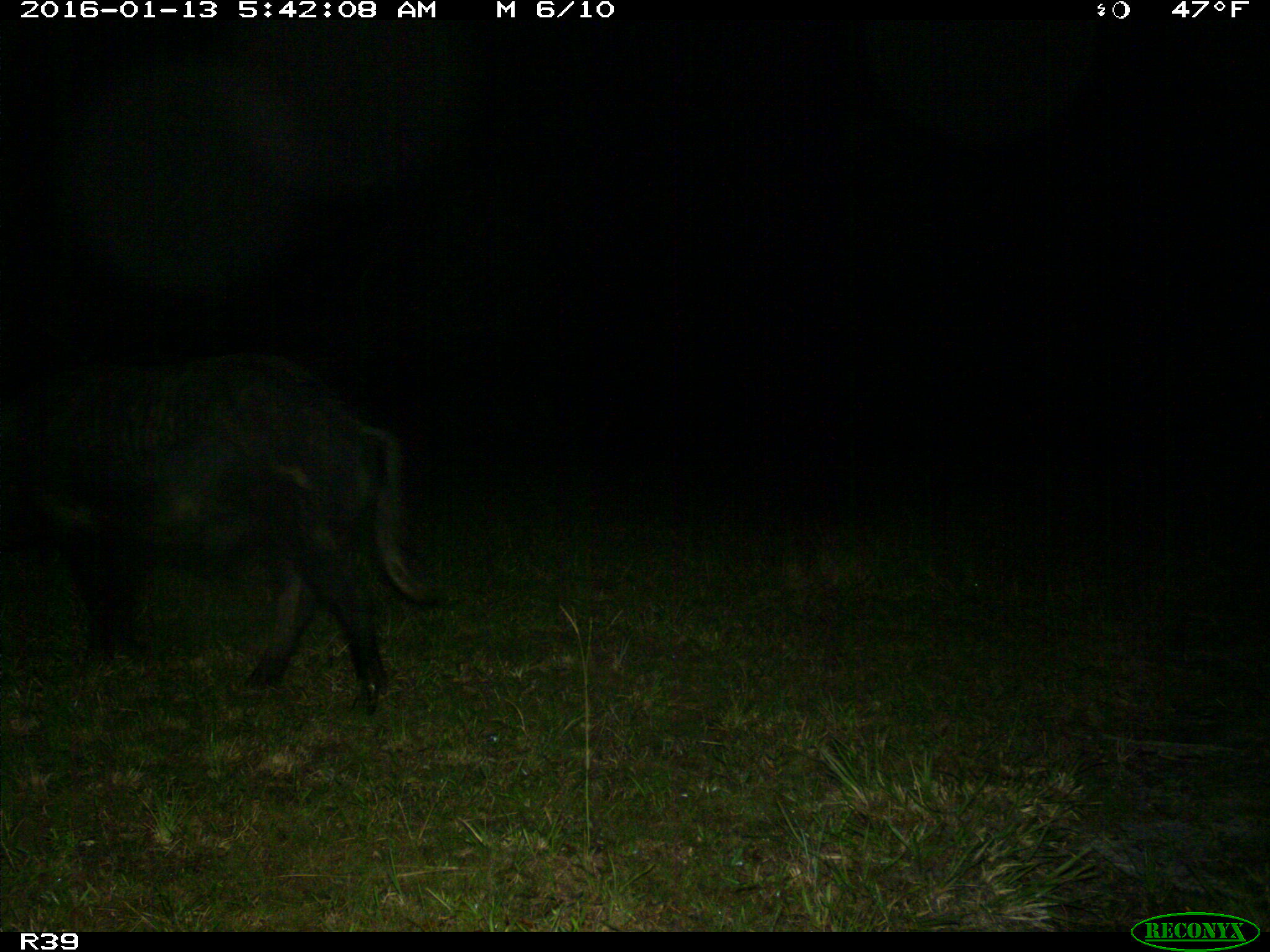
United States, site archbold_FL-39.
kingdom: Animalia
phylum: Chordata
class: Mammalia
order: Artiodactyla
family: Suidae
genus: Sus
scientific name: Sus scrofa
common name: wild boar